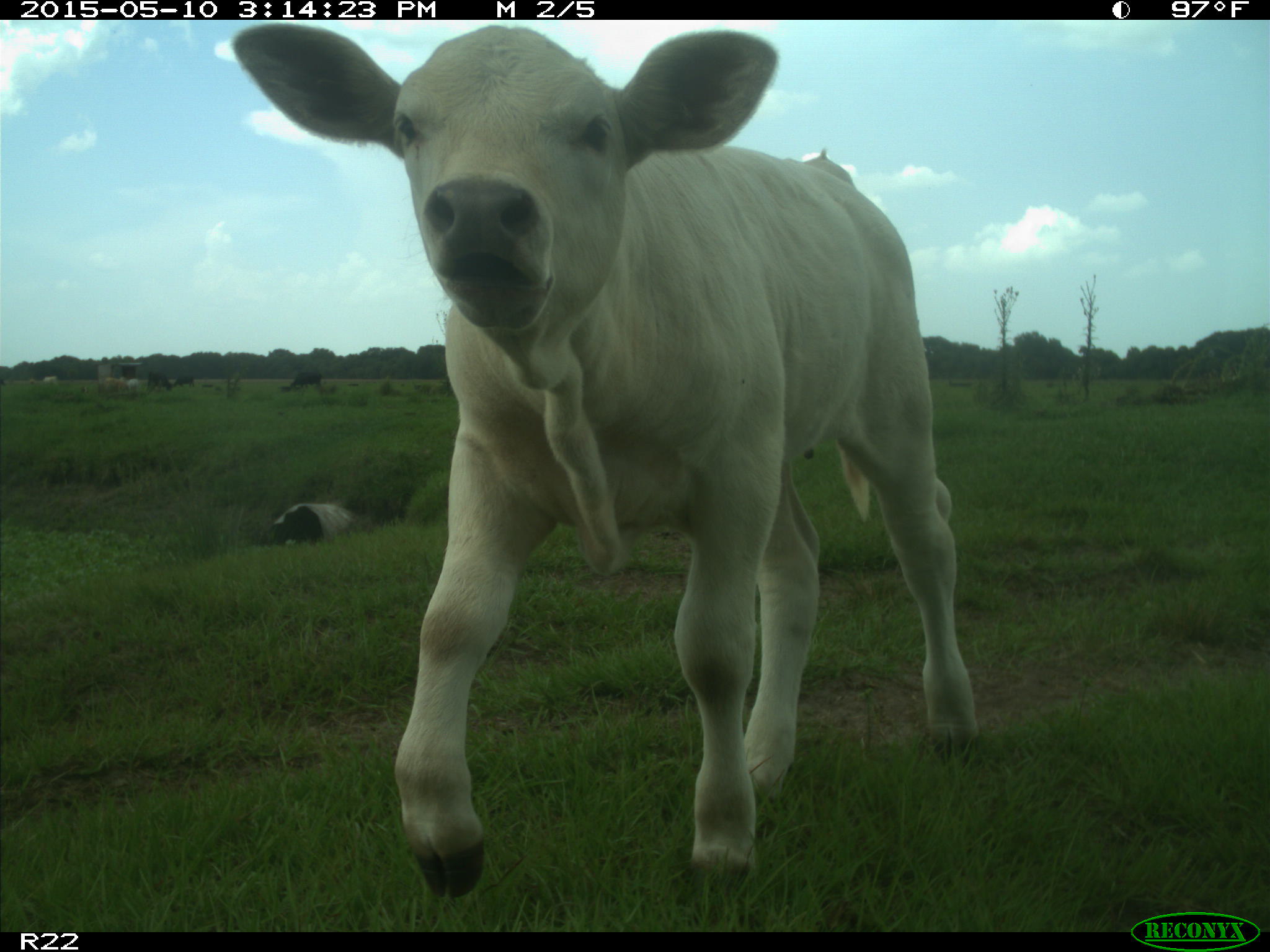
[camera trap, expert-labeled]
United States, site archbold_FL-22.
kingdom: Animalia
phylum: Chordata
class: Mammalia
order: Artiodactyla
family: Bovidae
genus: Bos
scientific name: Bos taurus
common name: domestic cow